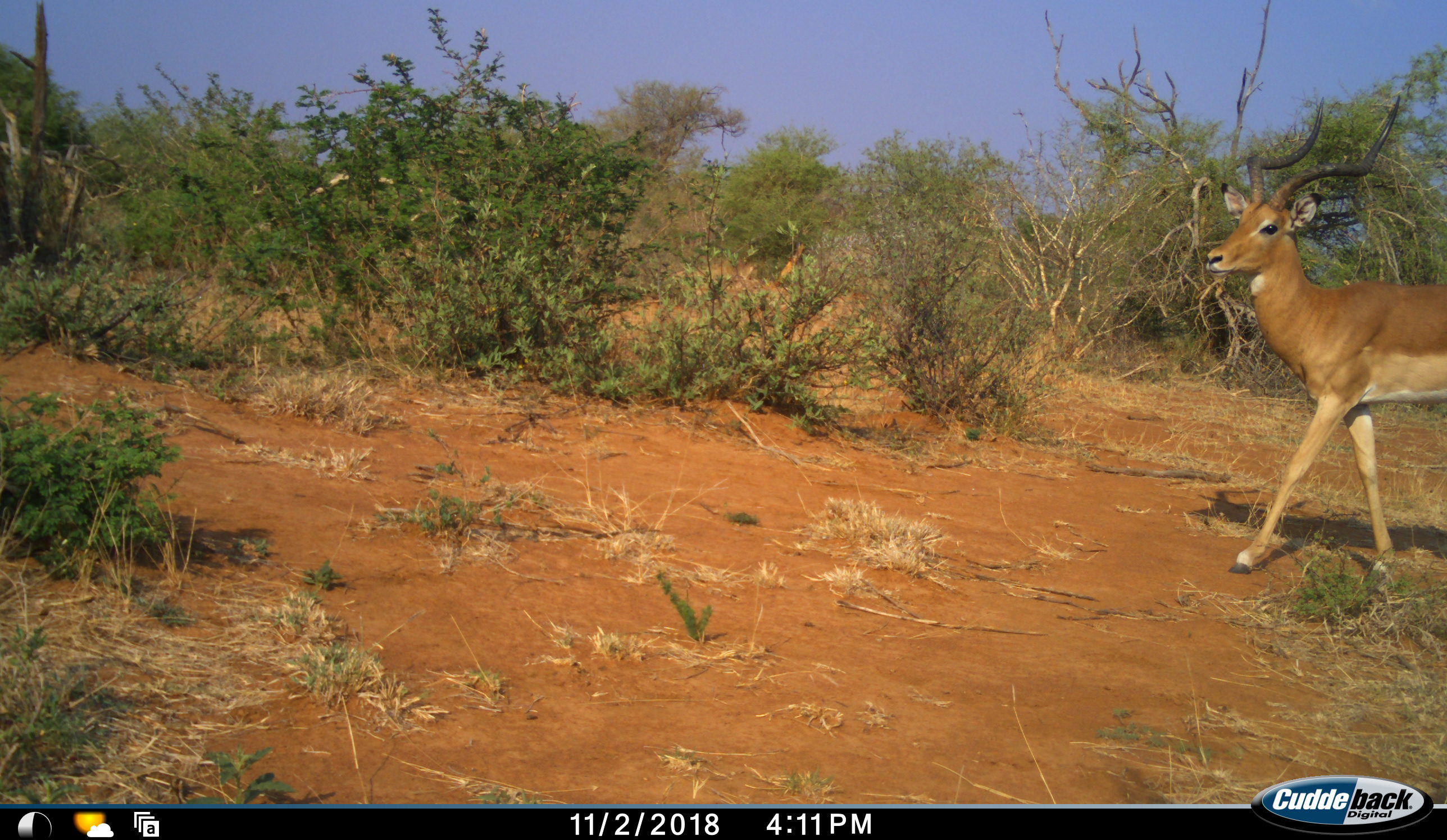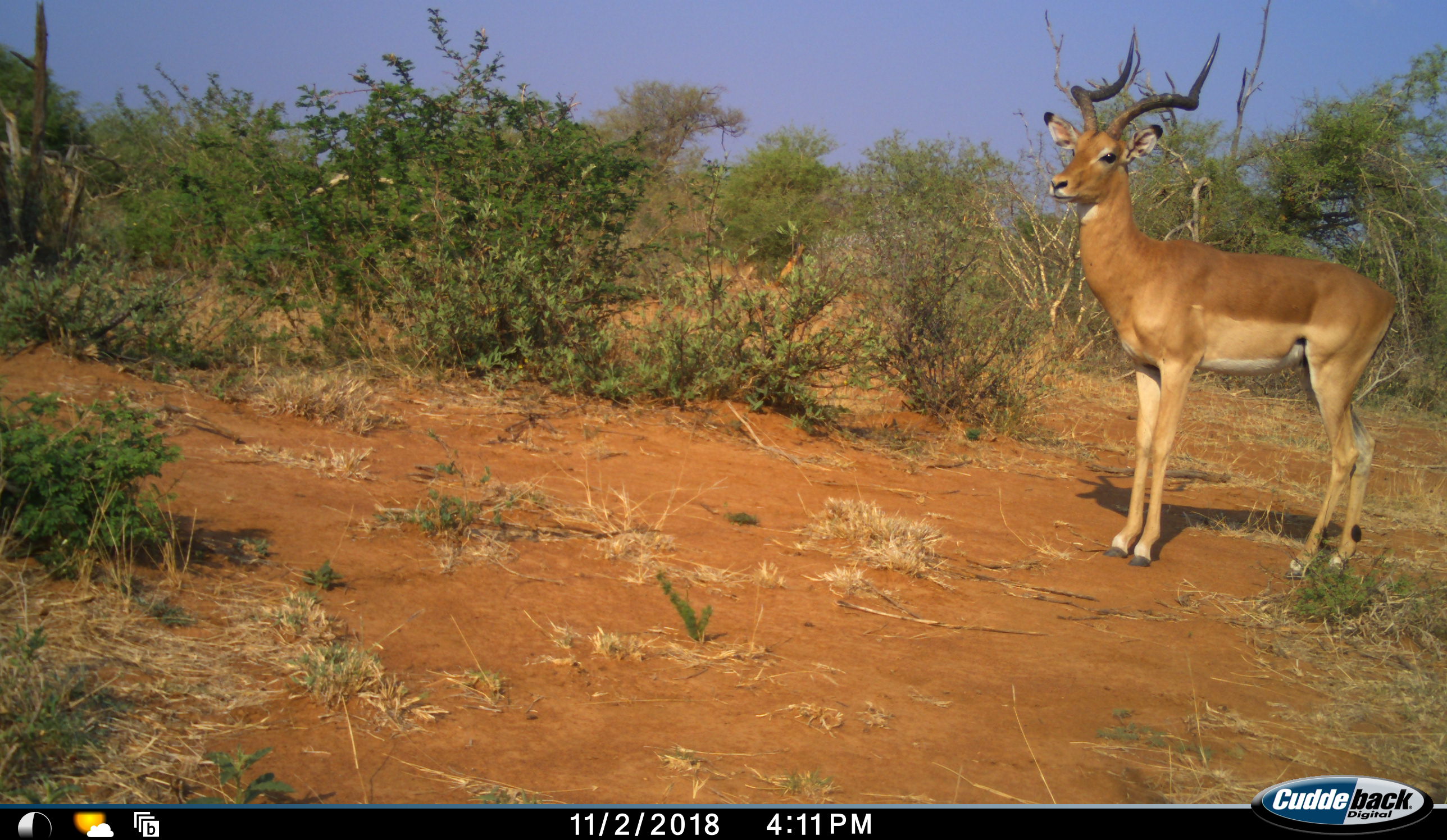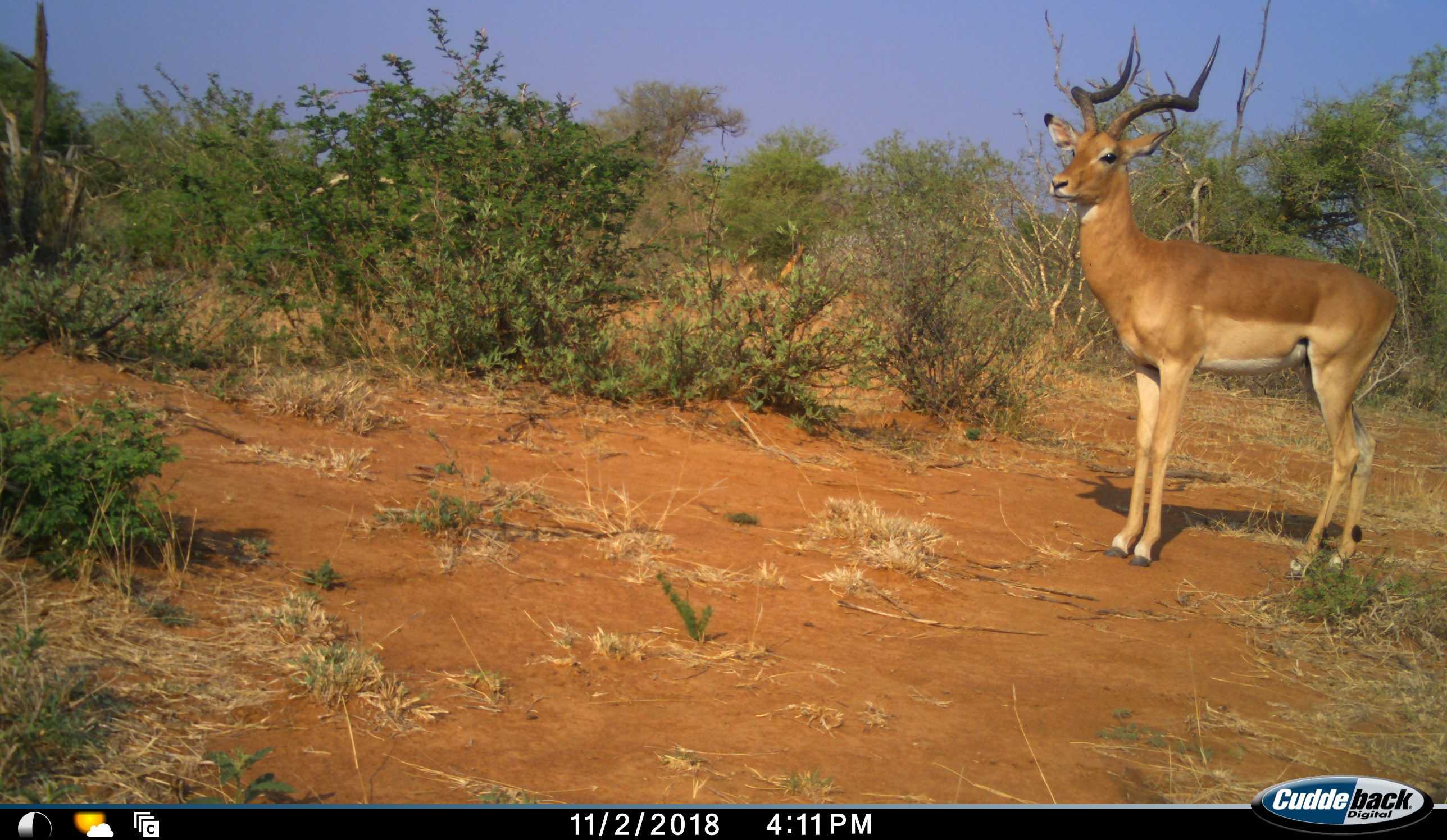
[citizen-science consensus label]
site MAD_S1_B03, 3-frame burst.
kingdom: Animalia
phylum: Chordata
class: Mammalia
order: Artiodactyla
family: Bovidae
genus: Aepyceros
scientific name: Aepyceros melampus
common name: impala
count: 1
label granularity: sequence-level